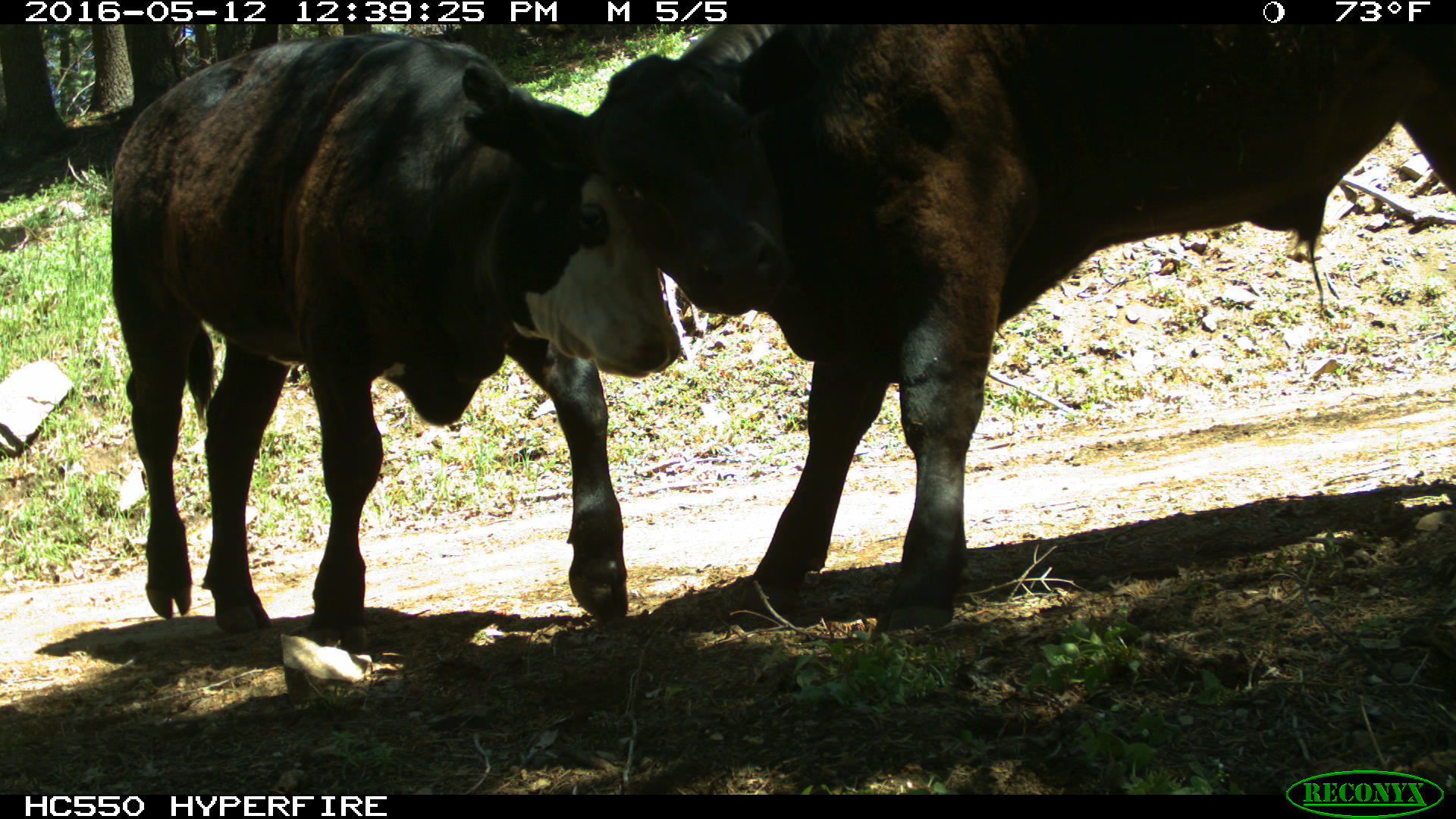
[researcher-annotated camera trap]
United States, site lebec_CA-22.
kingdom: Animalia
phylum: Chordata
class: Mammalia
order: Artiodactyla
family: Bovidae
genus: Bos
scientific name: Bos taurus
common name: domestic cow